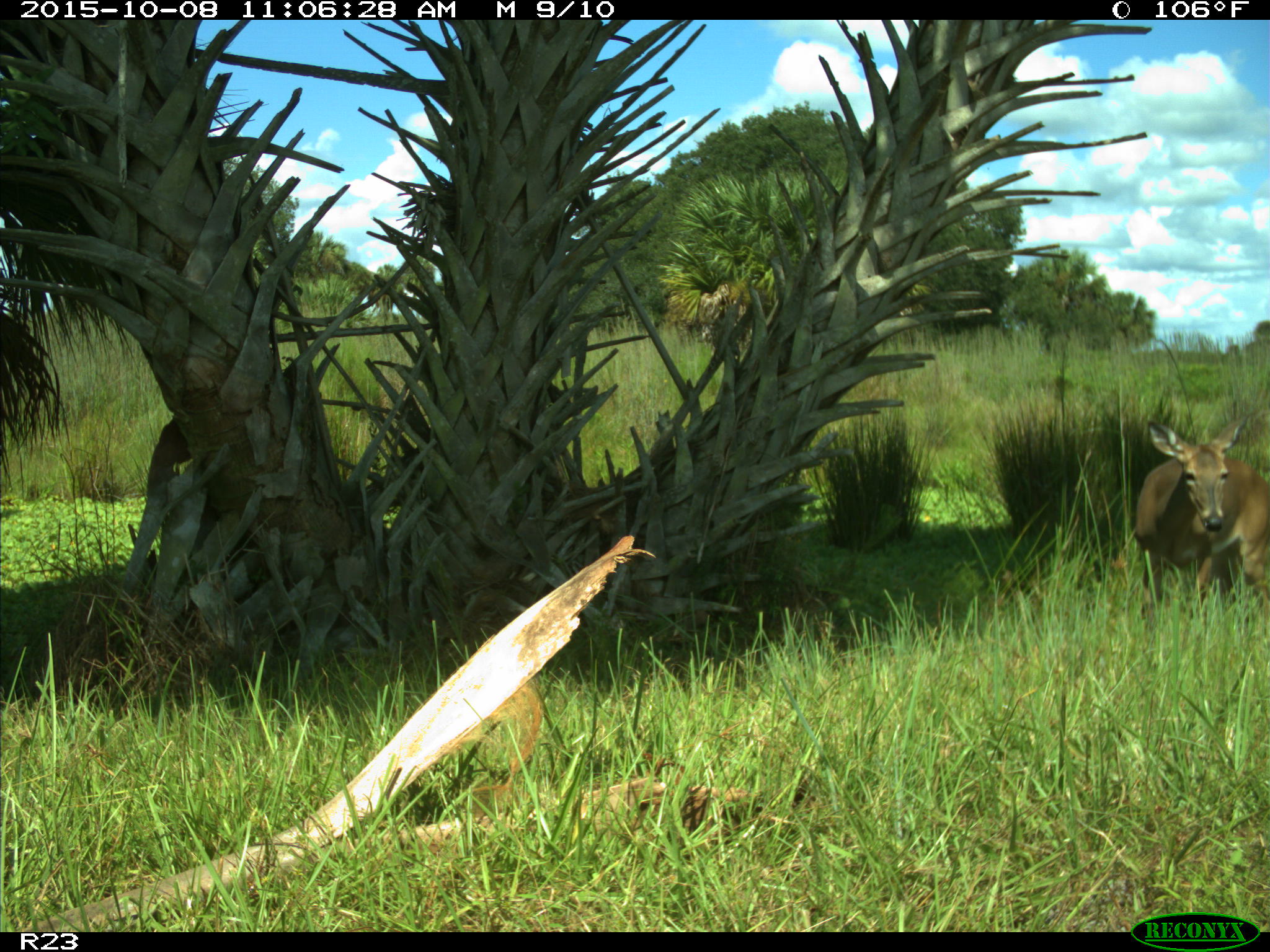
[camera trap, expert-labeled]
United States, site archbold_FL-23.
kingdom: Animalia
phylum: Chordata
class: Mammalia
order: Artiodactyla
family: Cervidae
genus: Odocoileus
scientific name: Odocoileus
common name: deer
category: unidentified deer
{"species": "unidentified deer (deer) (Odocoileus)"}